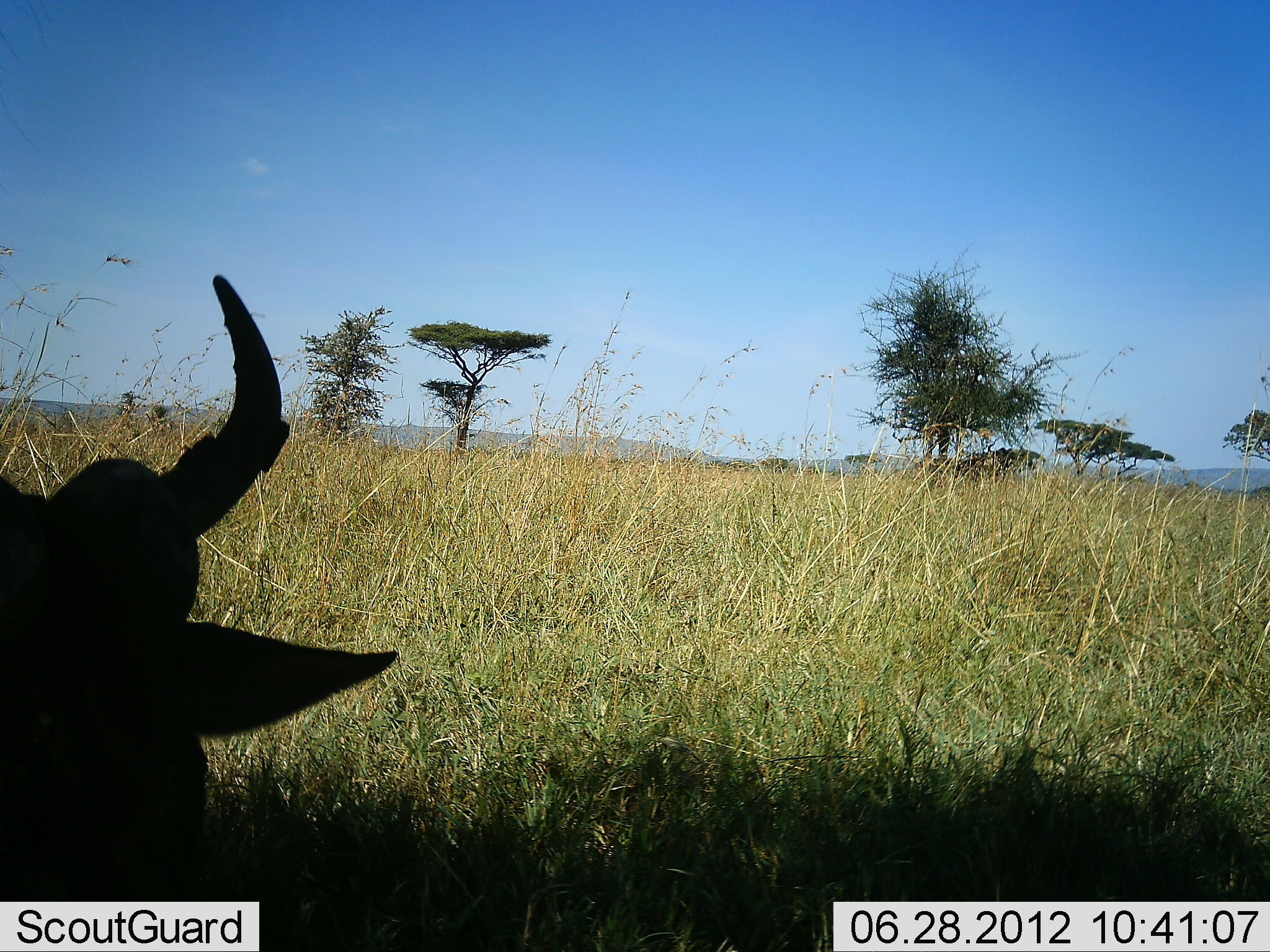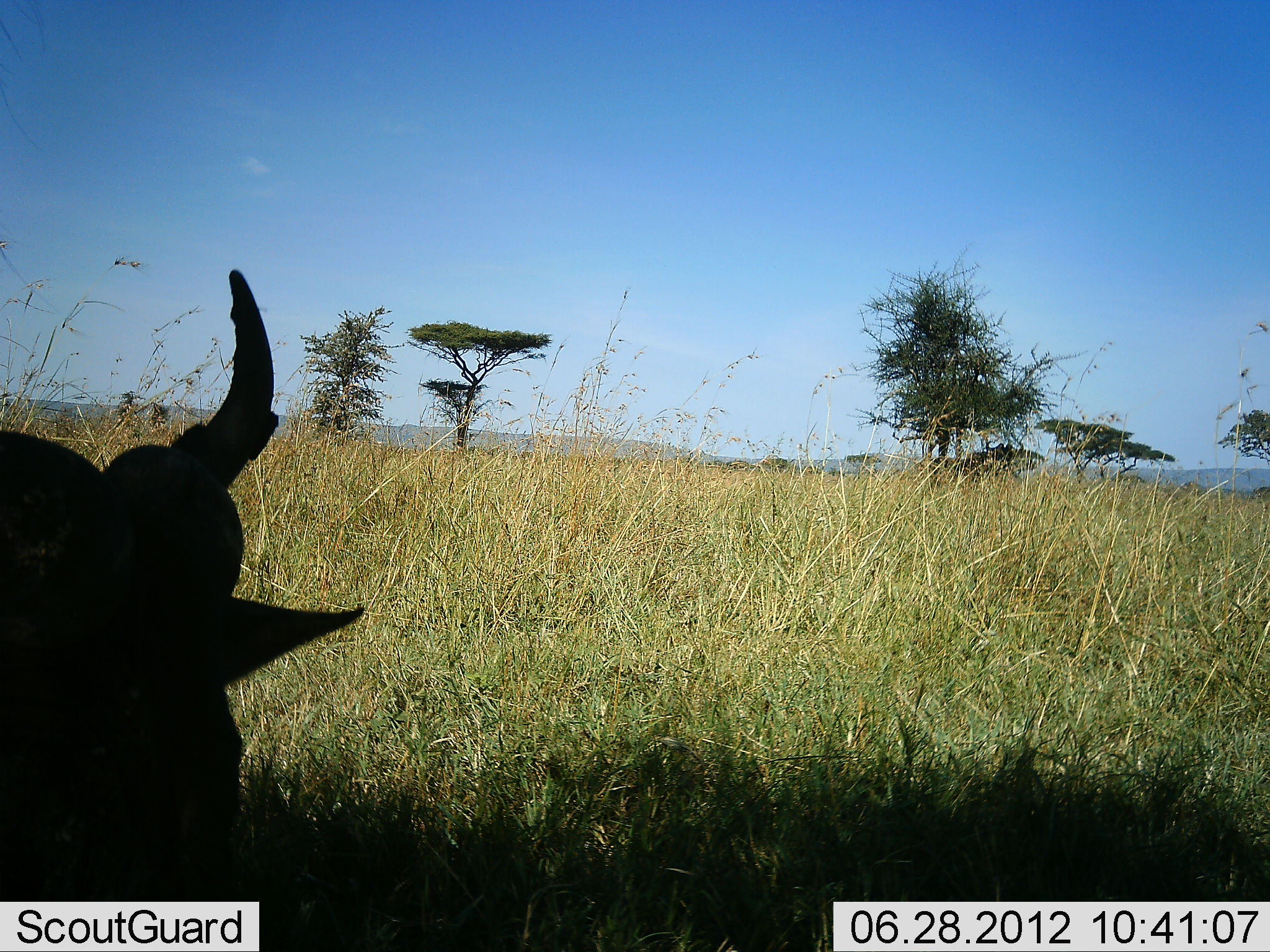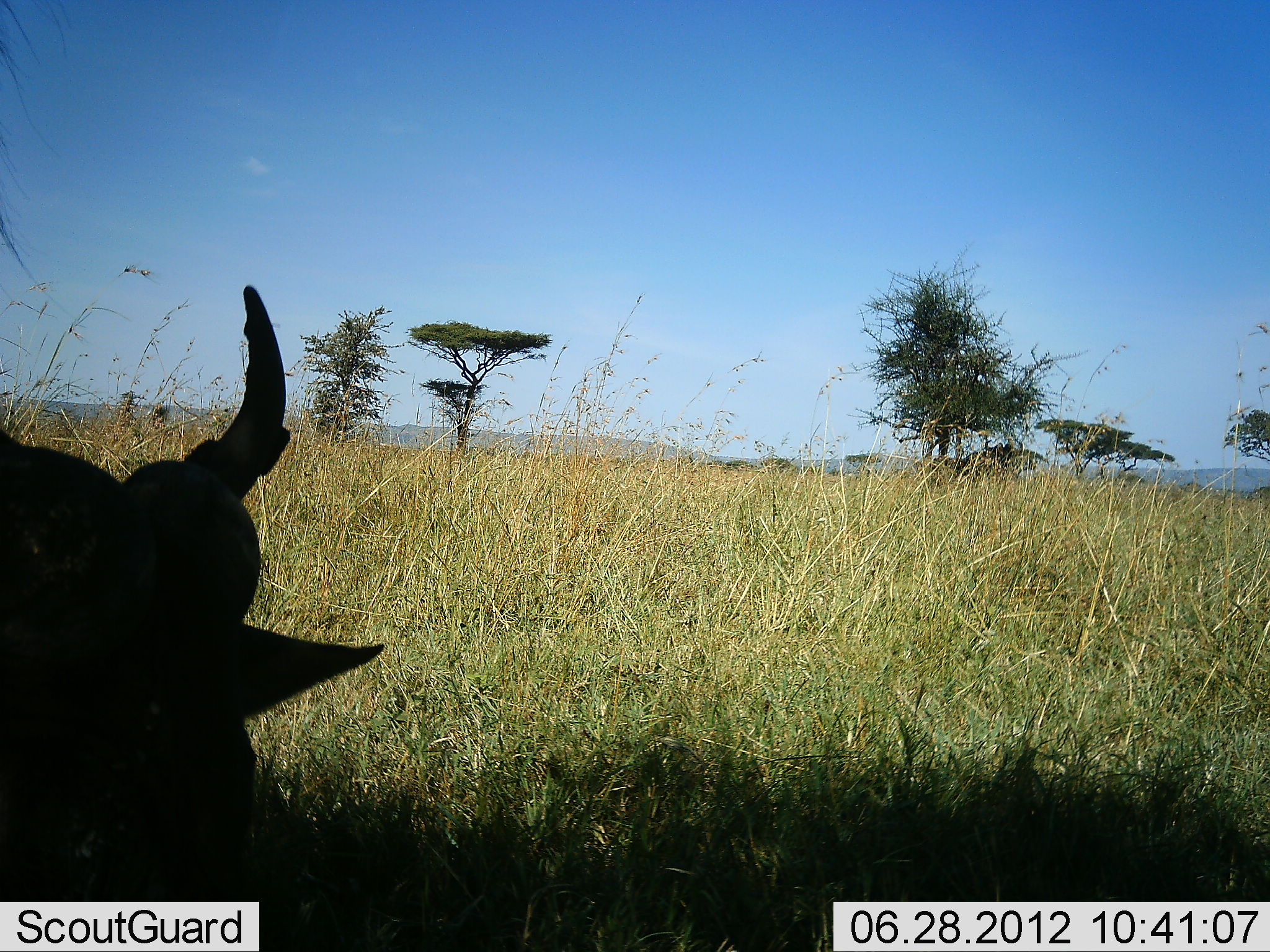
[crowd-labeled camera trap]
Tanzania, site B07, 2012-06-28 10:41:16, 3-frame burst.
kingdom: Animalia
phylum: Chordata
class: Mammalia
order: Artiodactyla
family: Bovidae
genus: Connochaetes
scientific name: Connochaetes taurinus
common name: blue wildebeest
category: wildebeest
Wildebeest (blue wildebeest) (Connochaetes taurinus), count 1. Behavior (volunteer vote fractions): standing 27%, resting 64%, moving 0%, interacting 0%. Young present (vote fraction): 0%. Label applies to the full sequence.